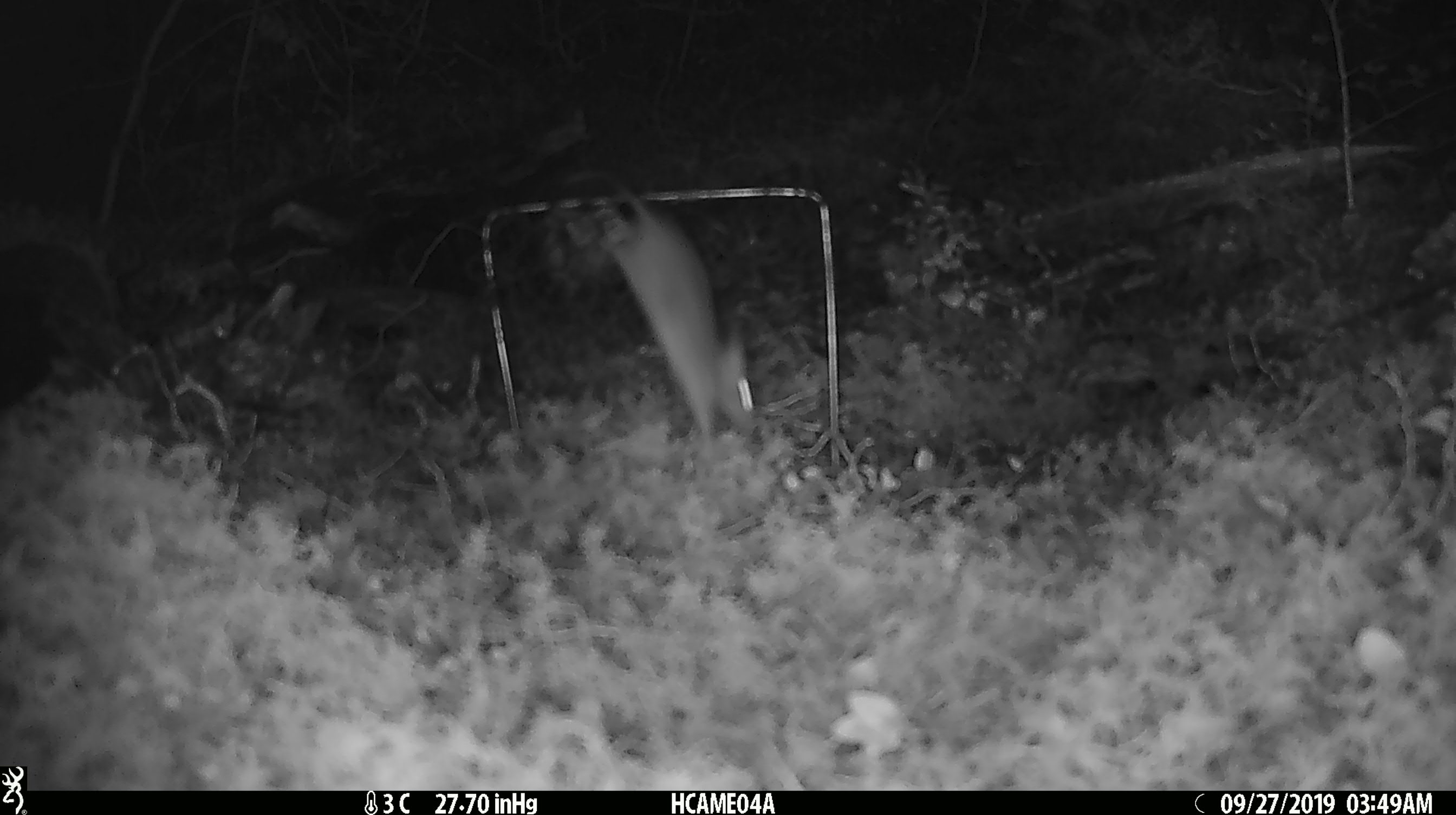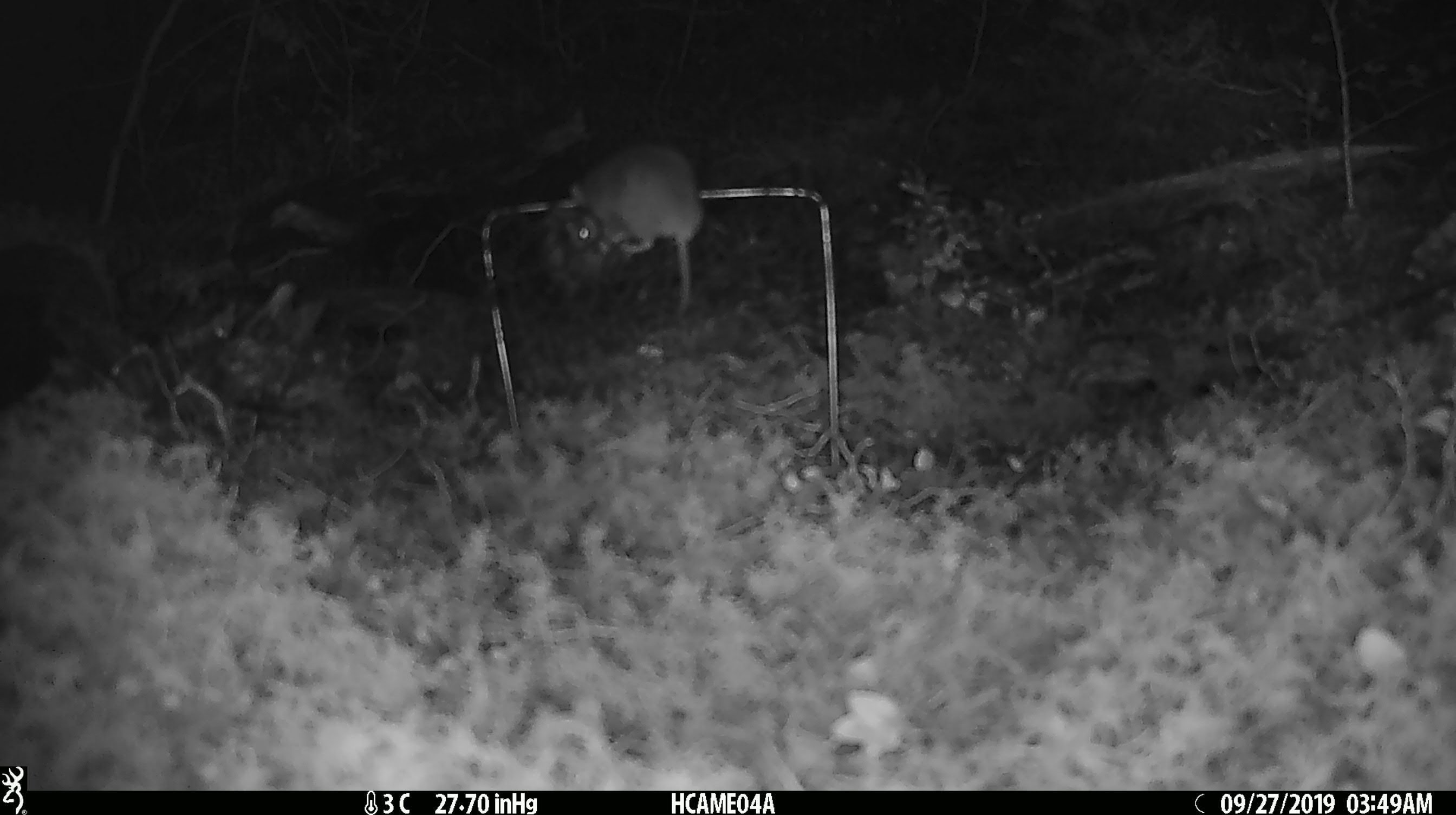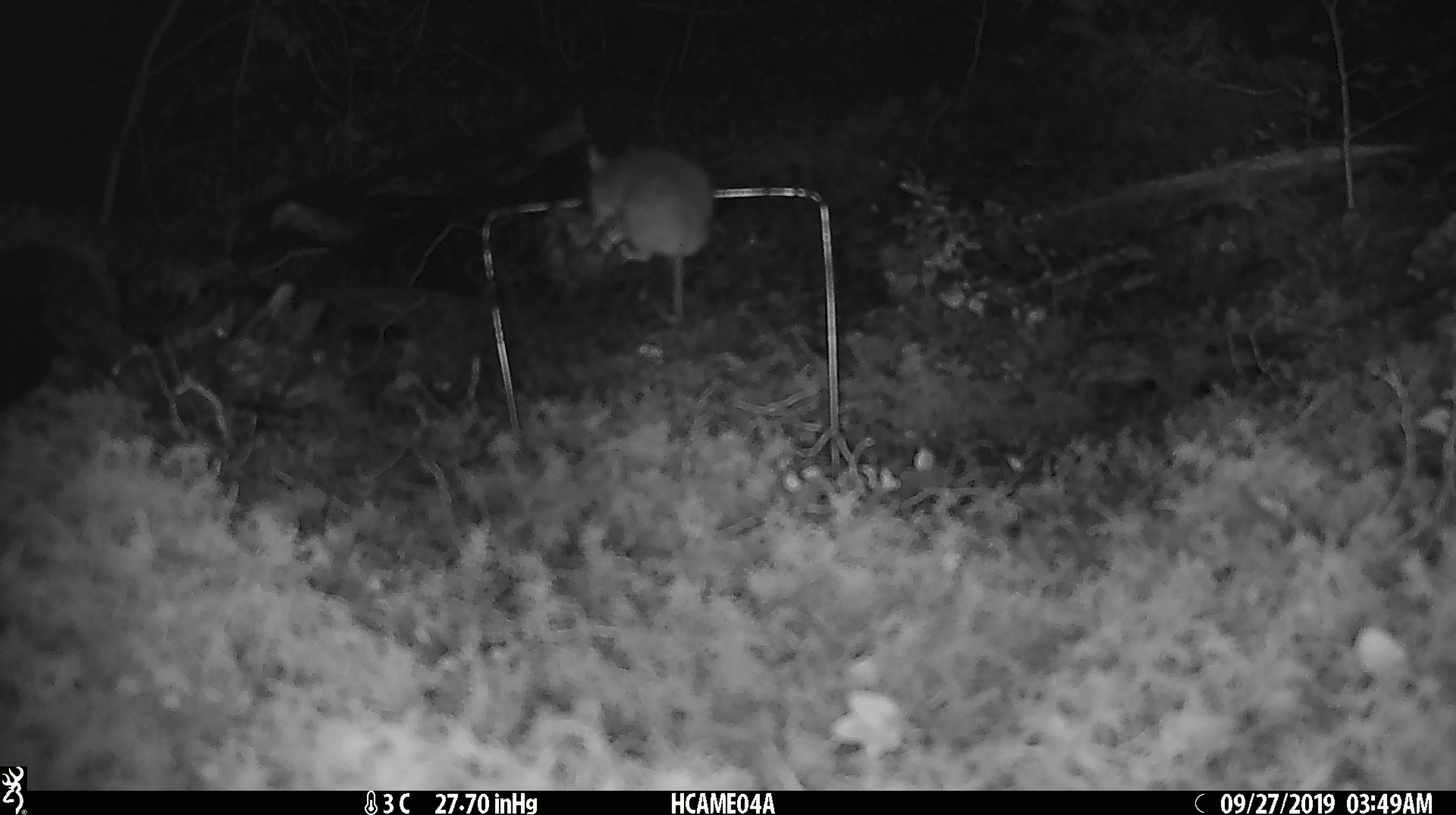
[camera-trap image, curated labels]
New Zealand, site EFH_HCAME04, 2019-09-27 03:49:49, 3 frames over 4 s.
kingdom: Animalia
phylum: Chordata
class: Mammalia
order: Rodentia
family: Muridae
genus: Mus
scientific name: Mus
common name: mouse